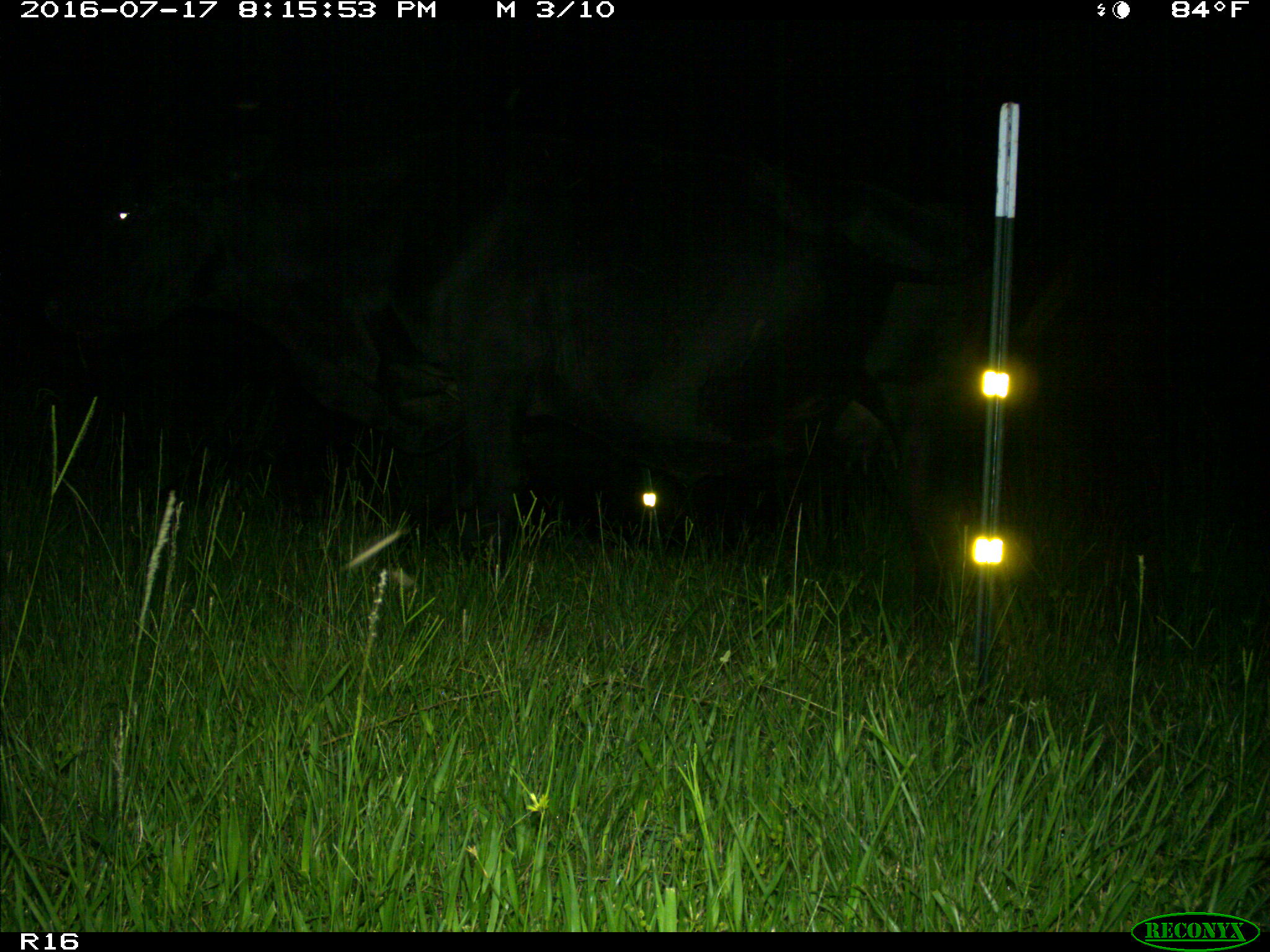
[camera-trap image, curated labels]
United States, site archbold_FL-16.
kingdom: Animalia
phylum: Chordata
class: Mammalia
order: Artiodactyla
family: Bovidae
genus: Bos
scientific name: Bos taurus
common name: domestic cow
Bos taurus (domestic cow).